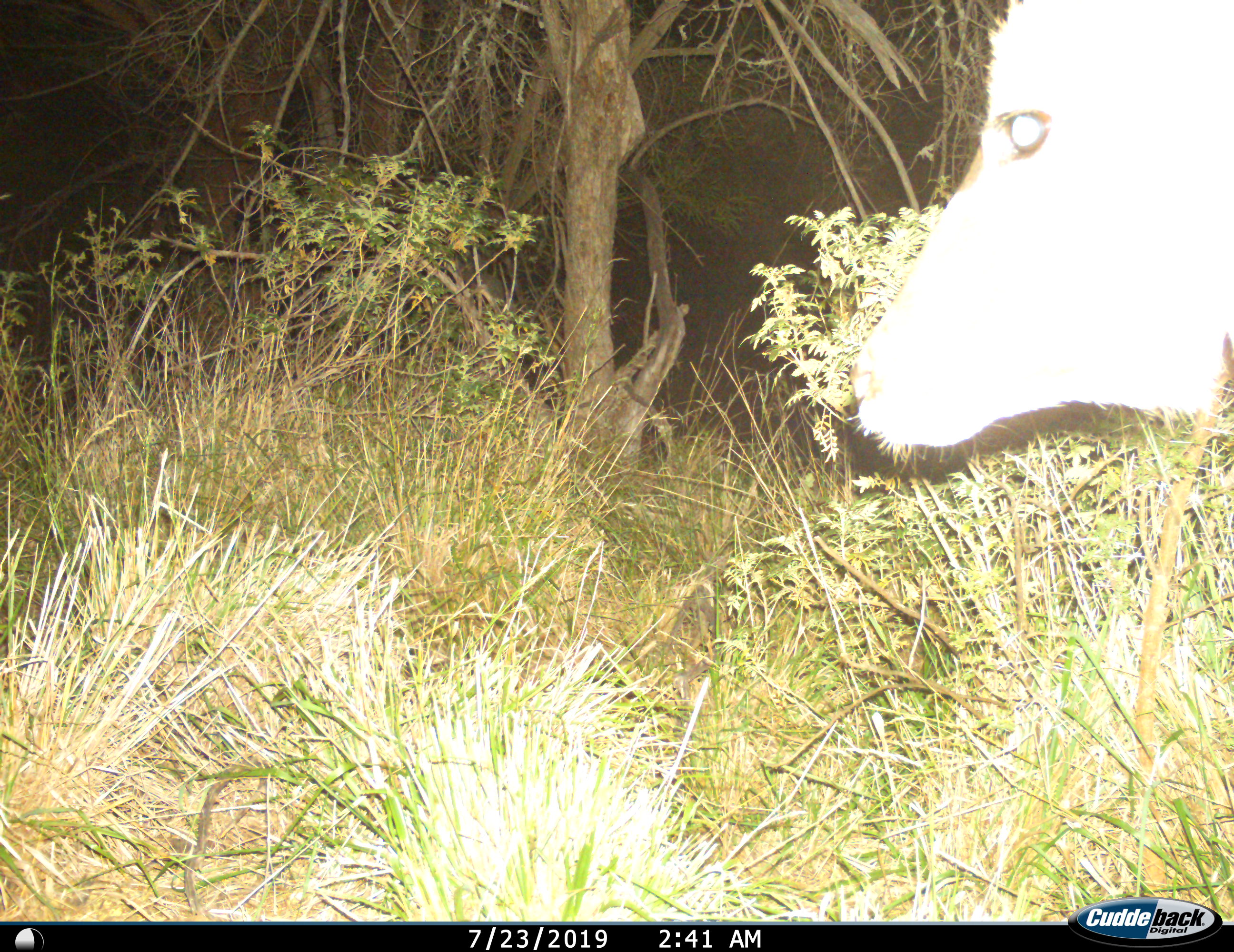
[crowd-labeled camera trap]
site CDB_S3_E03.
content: unidentified animal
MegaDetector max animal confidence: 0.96